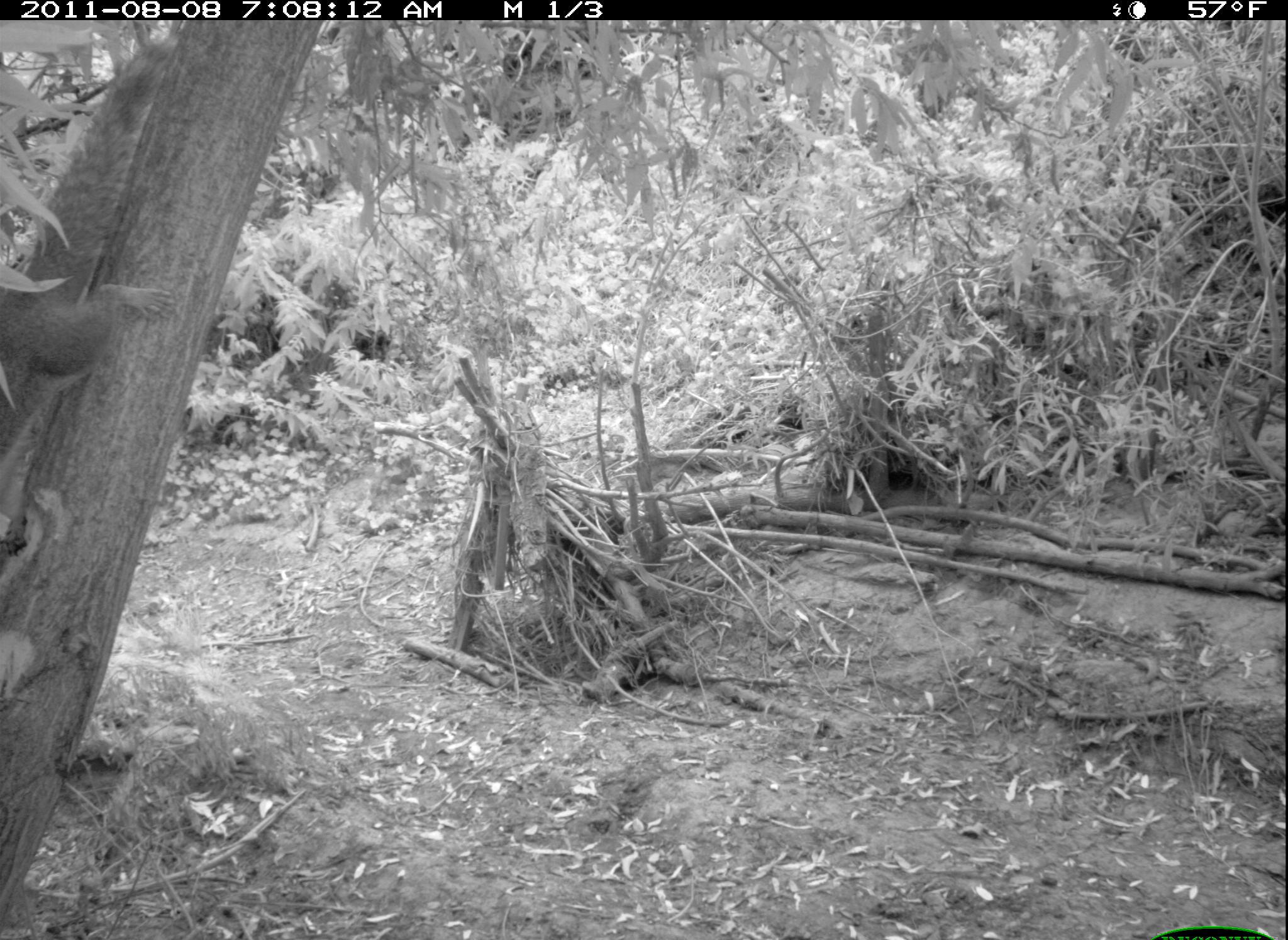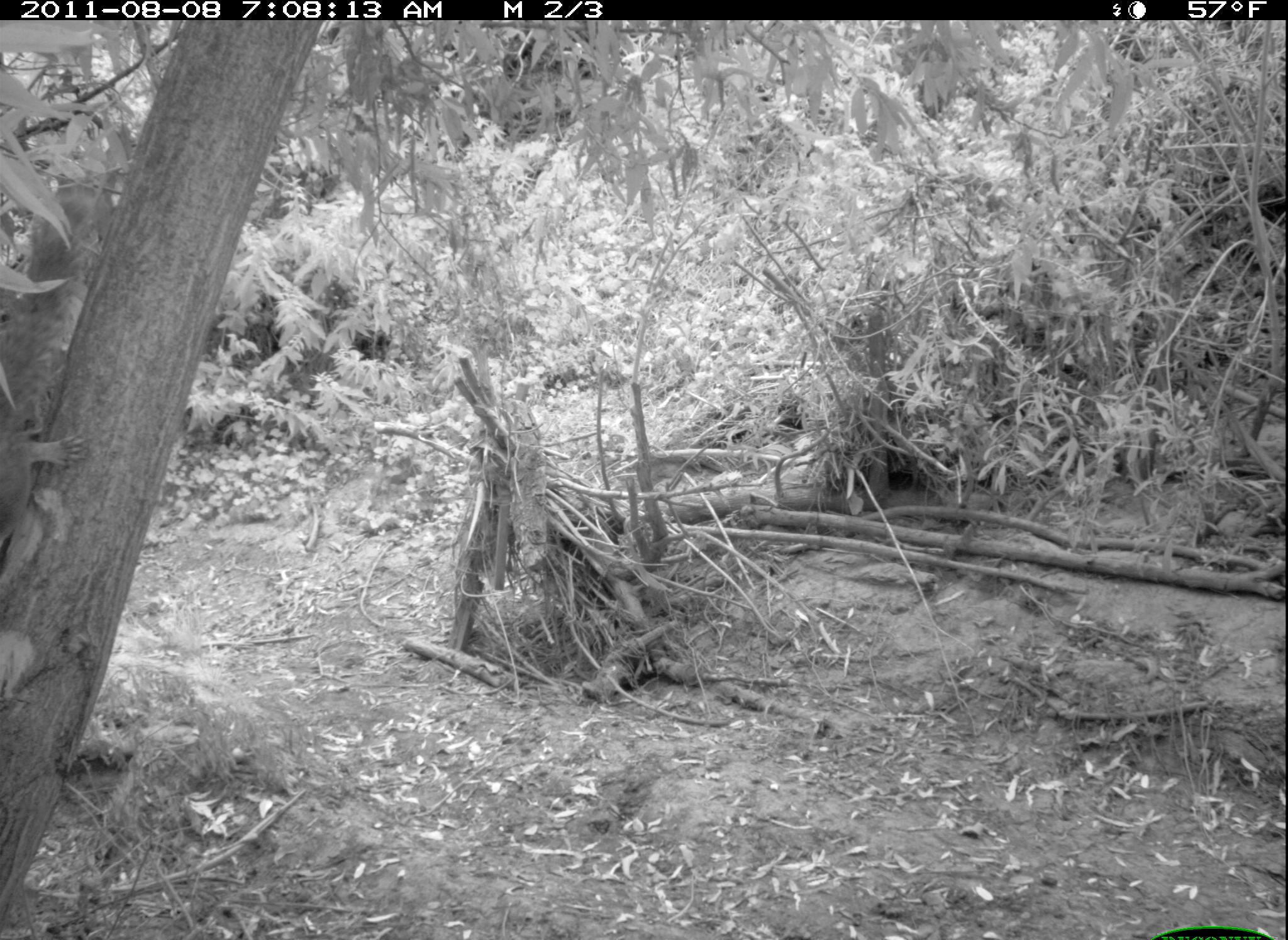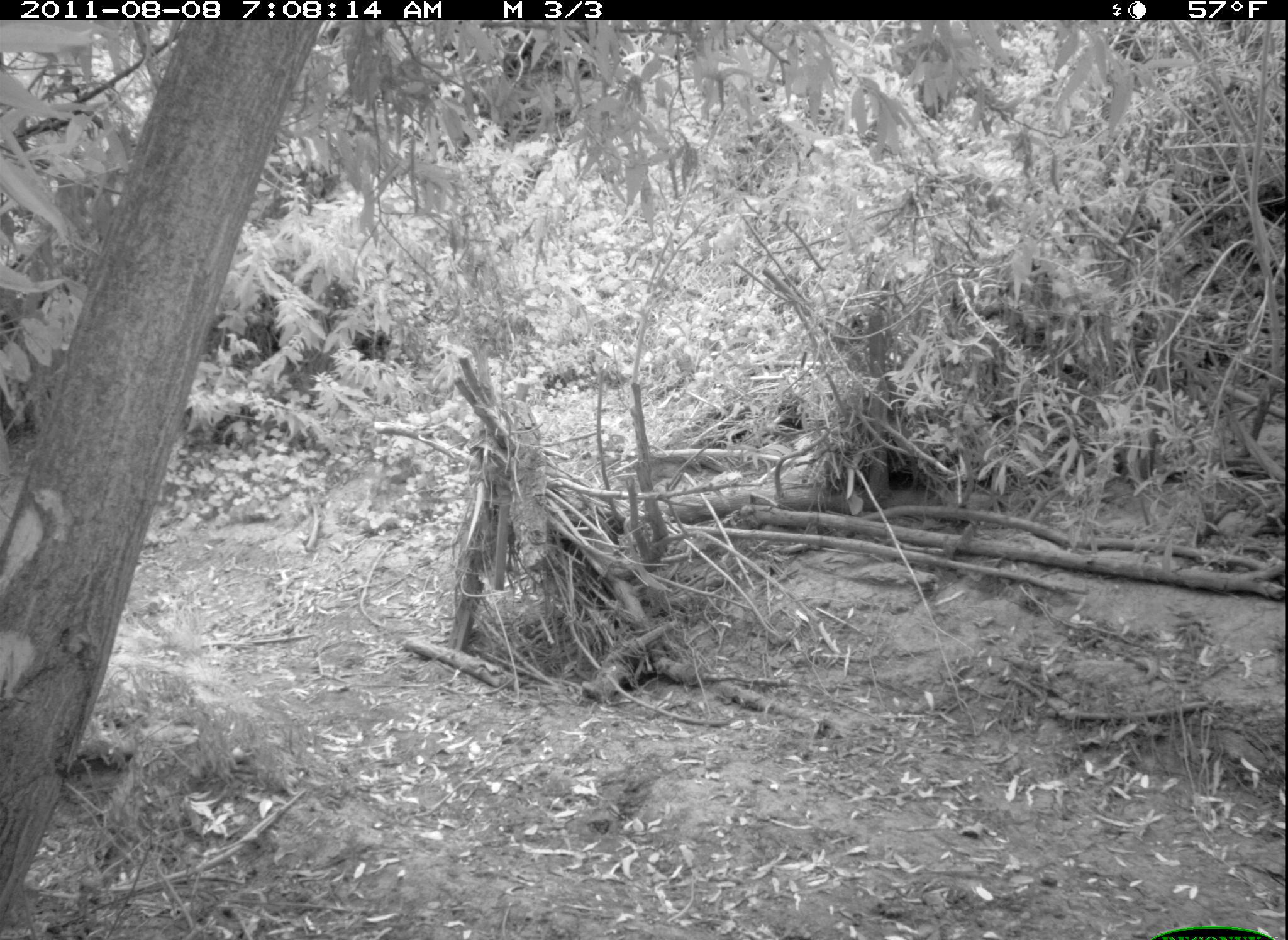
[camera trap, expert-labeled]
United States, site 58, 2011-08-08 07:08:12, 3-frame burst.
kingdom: Animalia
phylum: Chordata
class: Mammalia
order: Rodentia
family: Sciuridae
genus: Sciurus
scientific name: Sciurus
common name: squirrel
Squirrel (Sciurus).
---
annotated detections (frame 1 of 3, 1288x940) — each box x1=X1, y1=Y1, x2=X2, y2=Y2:
squirrel: x1=0, y1=31, x2=175, y2=577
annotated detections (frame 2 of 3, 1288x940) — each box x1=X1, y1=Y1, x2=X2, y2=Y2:
squirrel: x1=0, y1=121, x2=131, y2=544